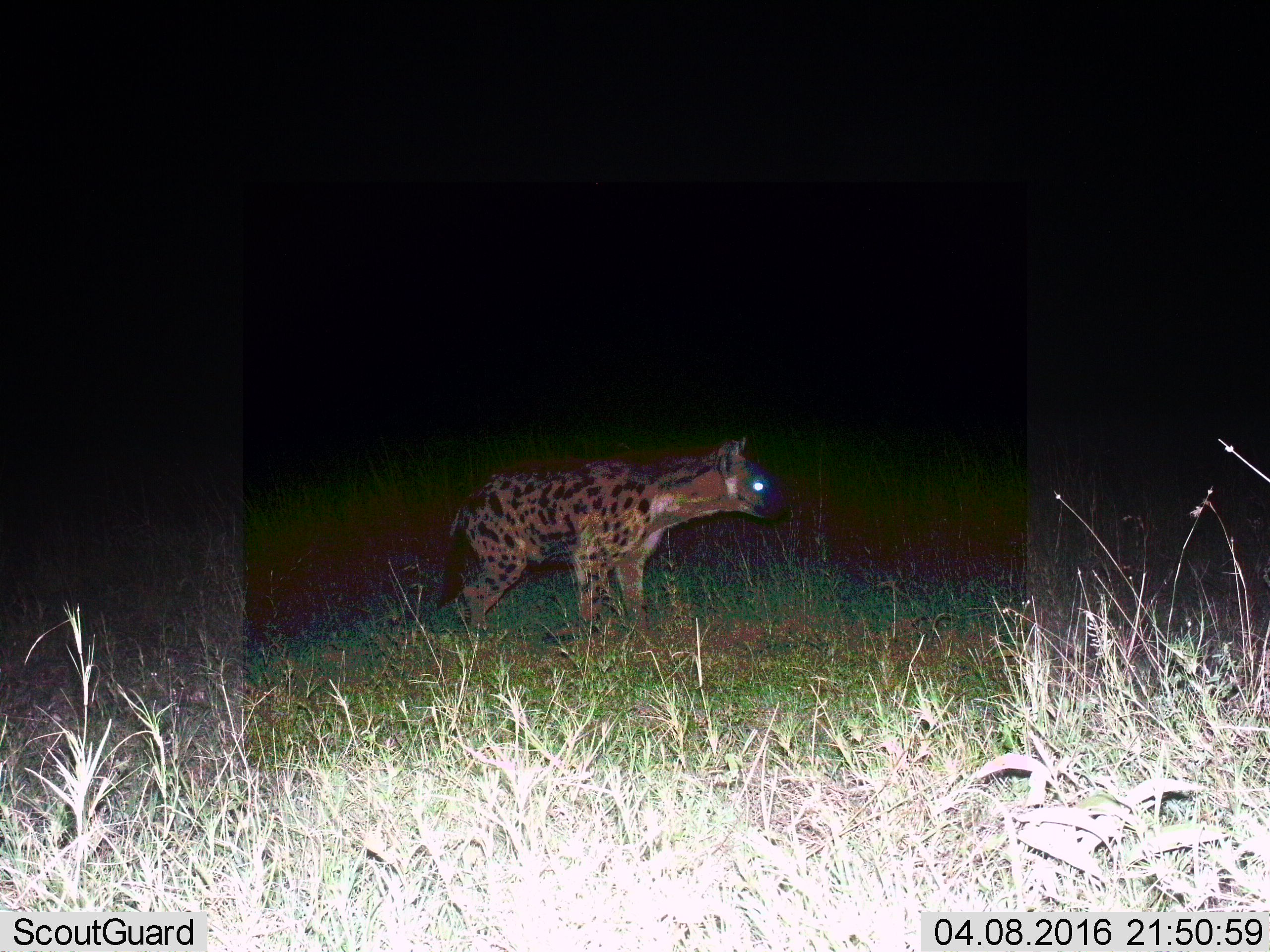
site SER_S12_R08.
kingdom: Animalia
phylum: Chordata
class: Mammalia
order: Carnivora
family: Hyaenidae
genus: Crocuta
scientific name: Crocuta crocuta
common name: spotted hyena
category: hyenaspotted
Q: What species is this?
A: Hyenaspotted (spotted hyena) (Crocuta crocuta).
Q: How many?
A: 1.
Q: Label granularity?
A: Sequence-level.